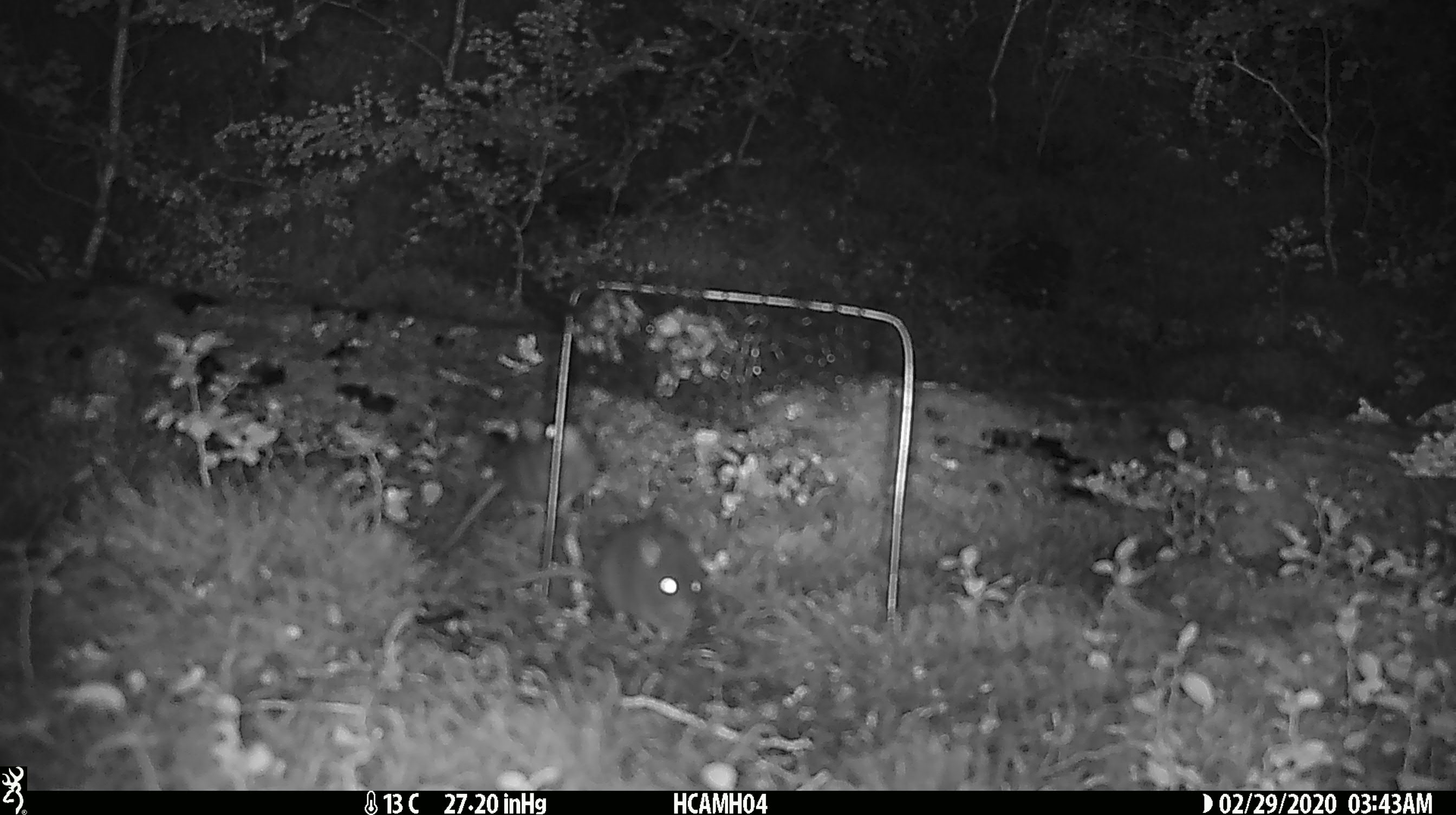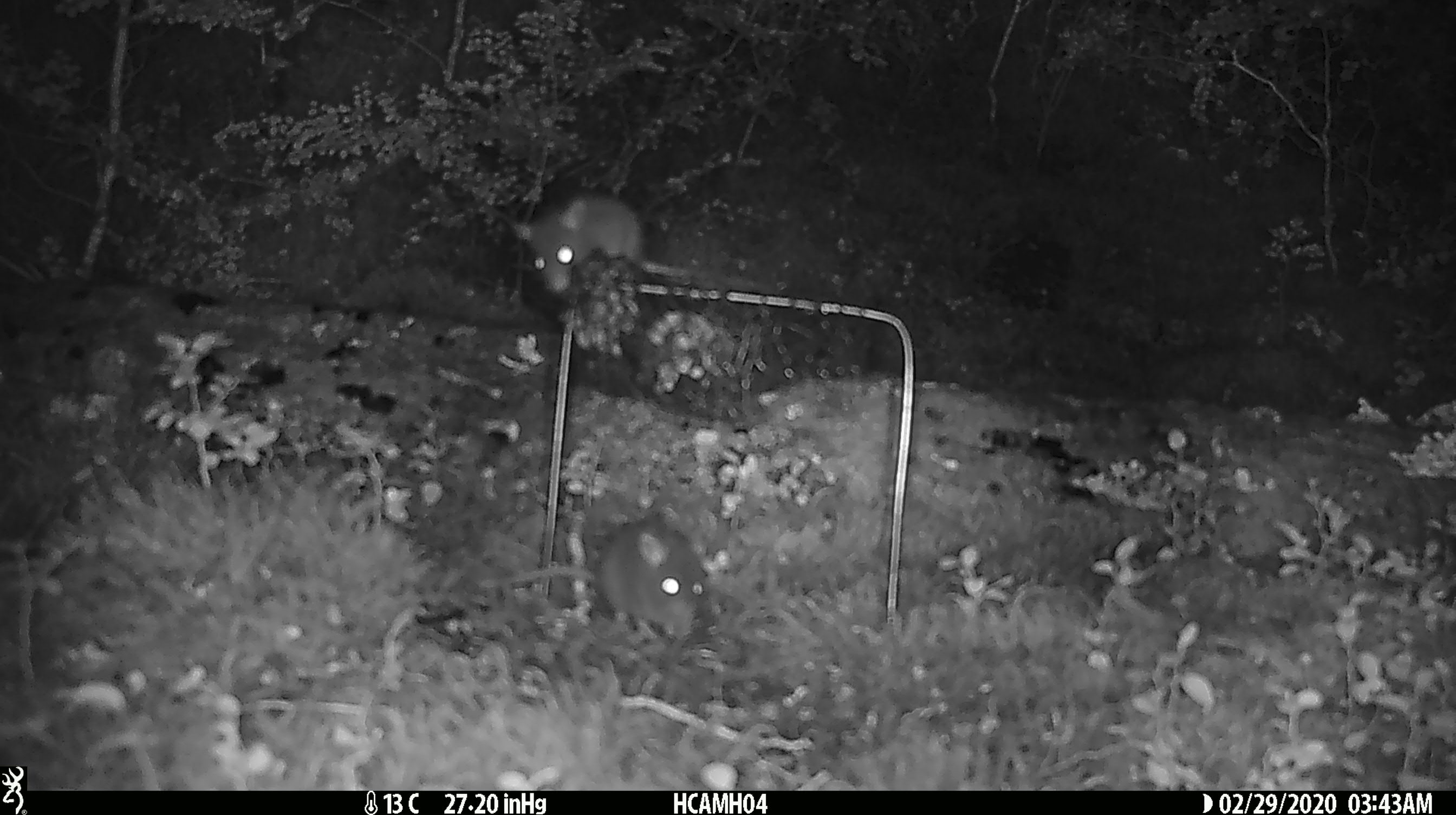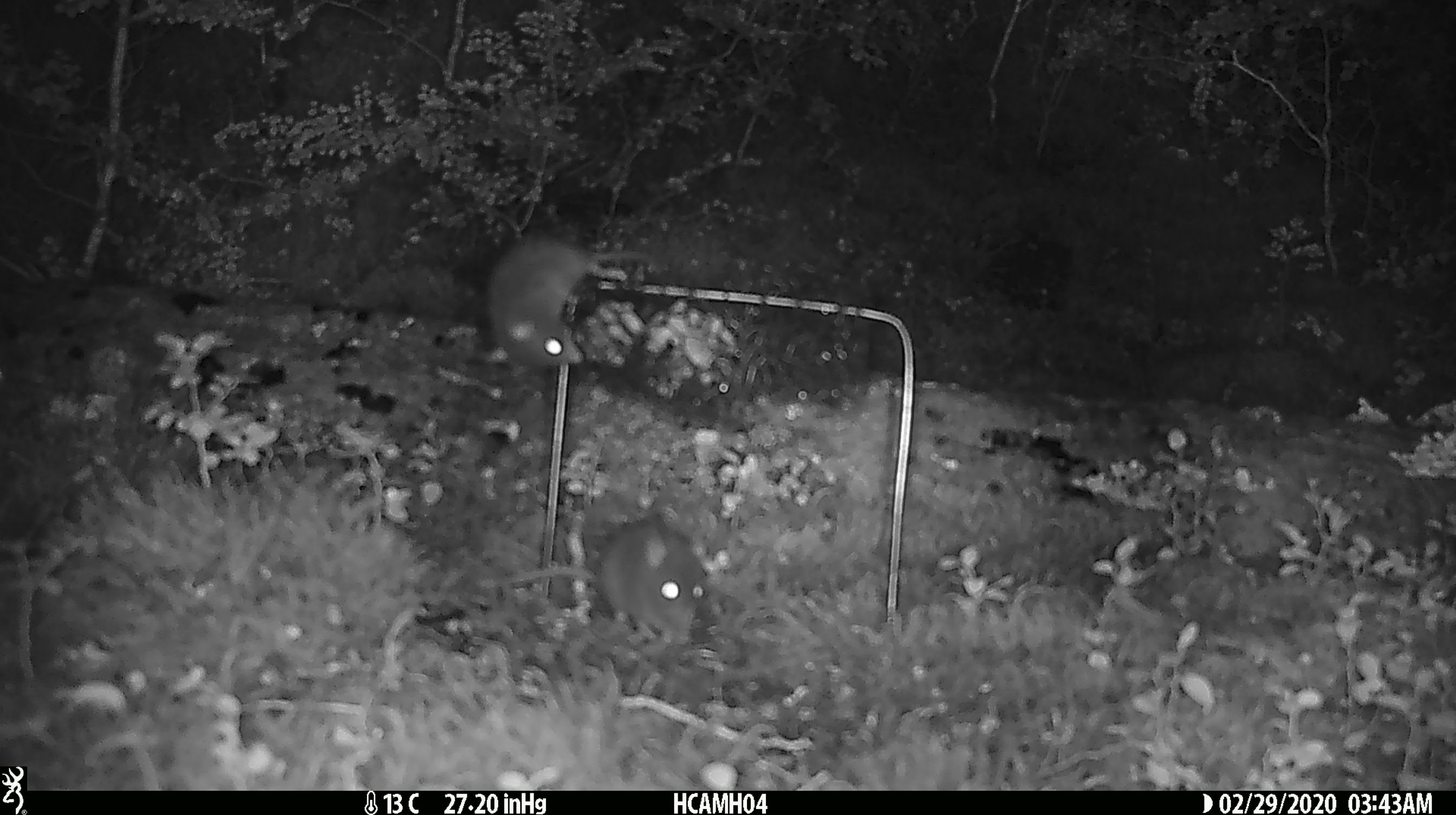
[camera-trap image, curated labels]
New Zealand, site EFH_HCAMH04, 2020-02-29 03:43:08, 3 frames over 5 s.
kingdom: Animalia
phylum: Chordata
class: Mammalia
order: Rodentia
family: Muridae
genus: Mus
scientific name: Mus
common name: mouse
Mouse (Mus).